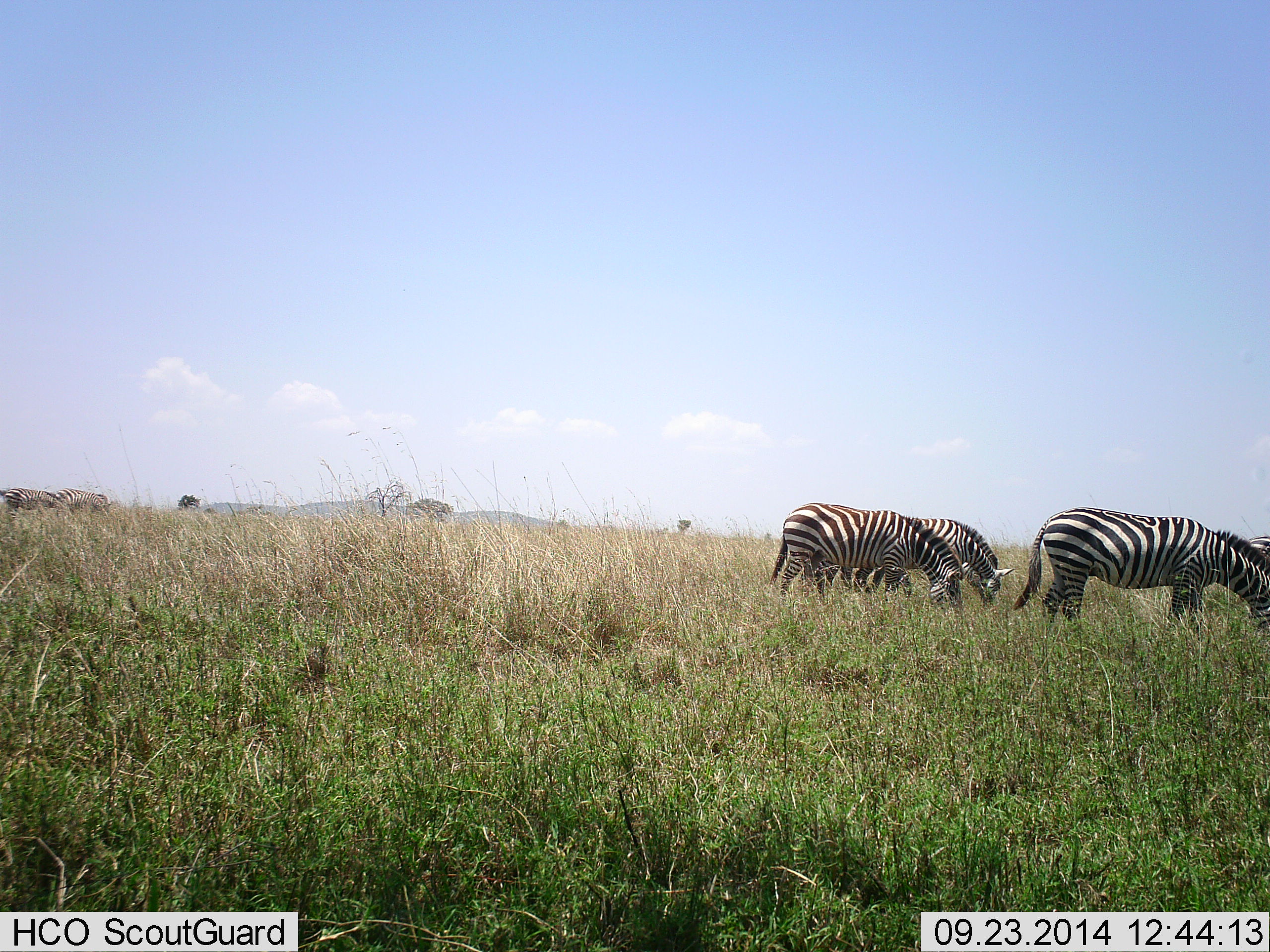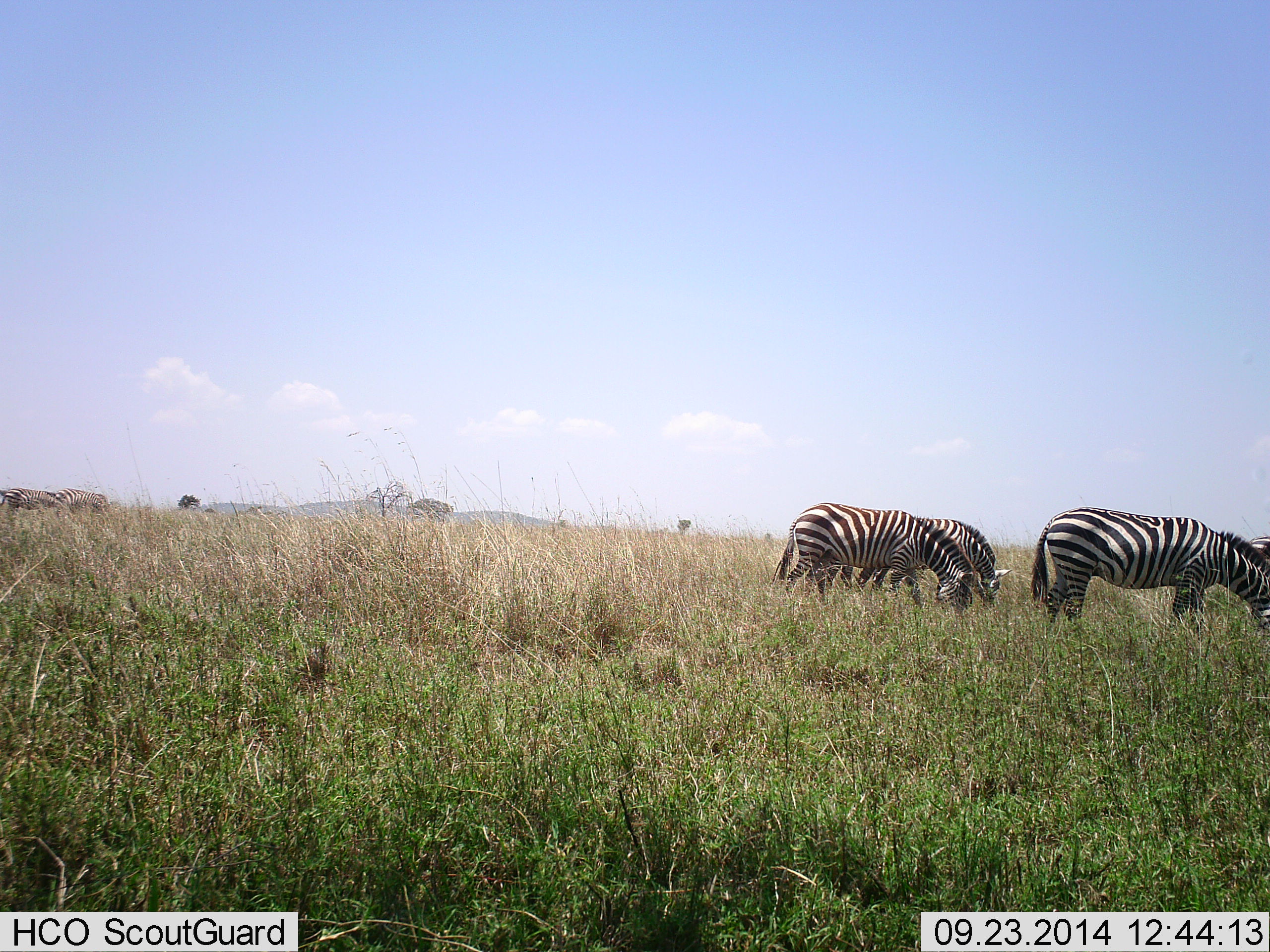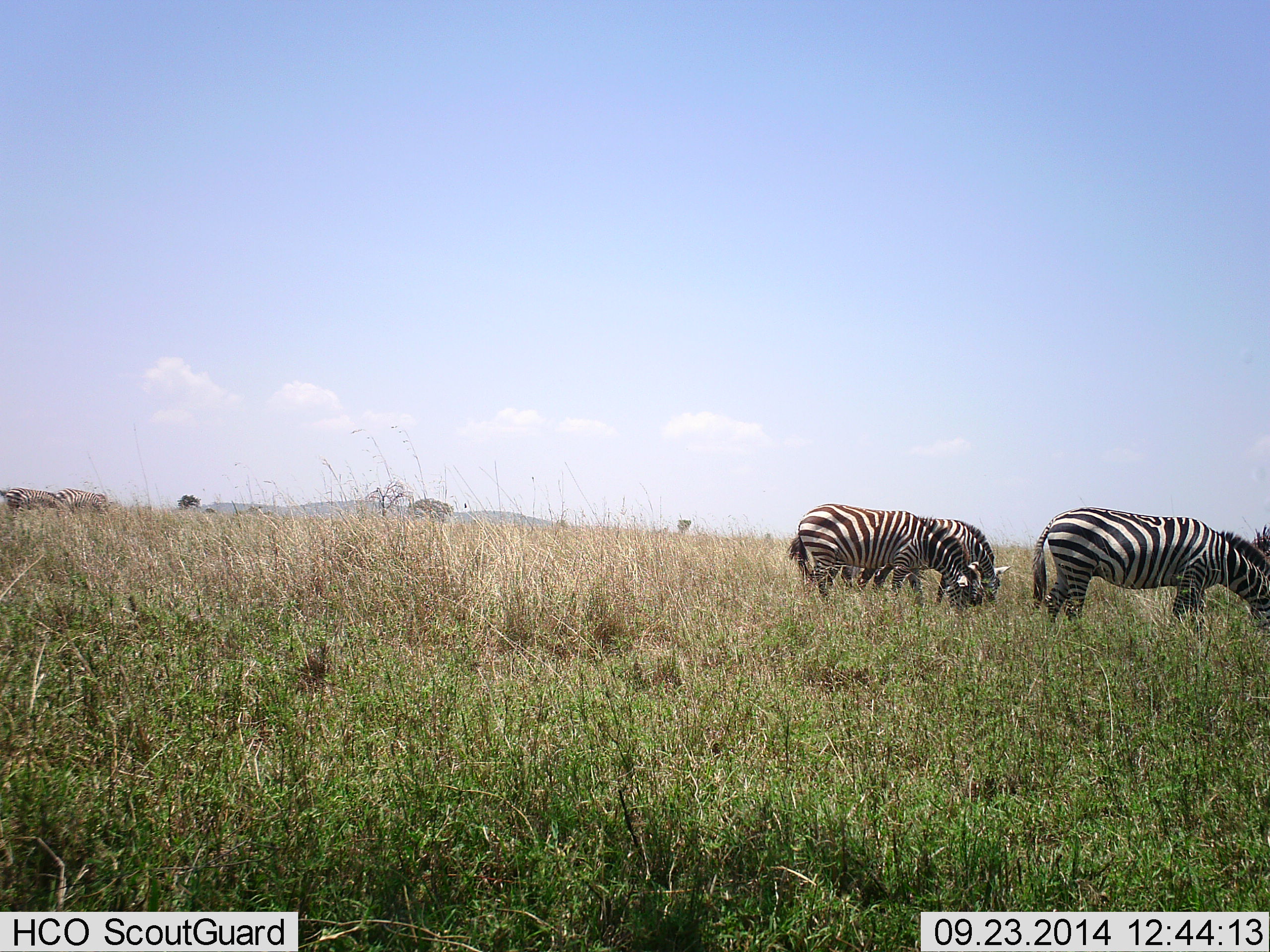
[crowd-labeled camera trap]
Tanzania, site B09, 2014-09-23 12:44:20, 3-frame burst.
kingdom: Animalia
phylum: Chordata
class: Mammalia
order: Perissodactyla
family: Equidae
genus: Equus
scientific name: Equus quagga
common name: plains zebra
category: zebra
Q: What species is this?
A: Zebra (plains zebra) (Equus quagga).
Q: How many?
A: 5.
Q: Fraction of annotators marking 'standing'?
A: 20%.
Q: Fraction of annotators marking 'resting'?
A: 0%.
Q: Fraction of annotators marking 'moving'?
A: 0%.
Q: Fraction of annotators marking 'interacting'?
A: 0%.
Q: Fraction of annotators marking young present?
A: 0%.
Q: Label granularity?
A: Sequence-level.